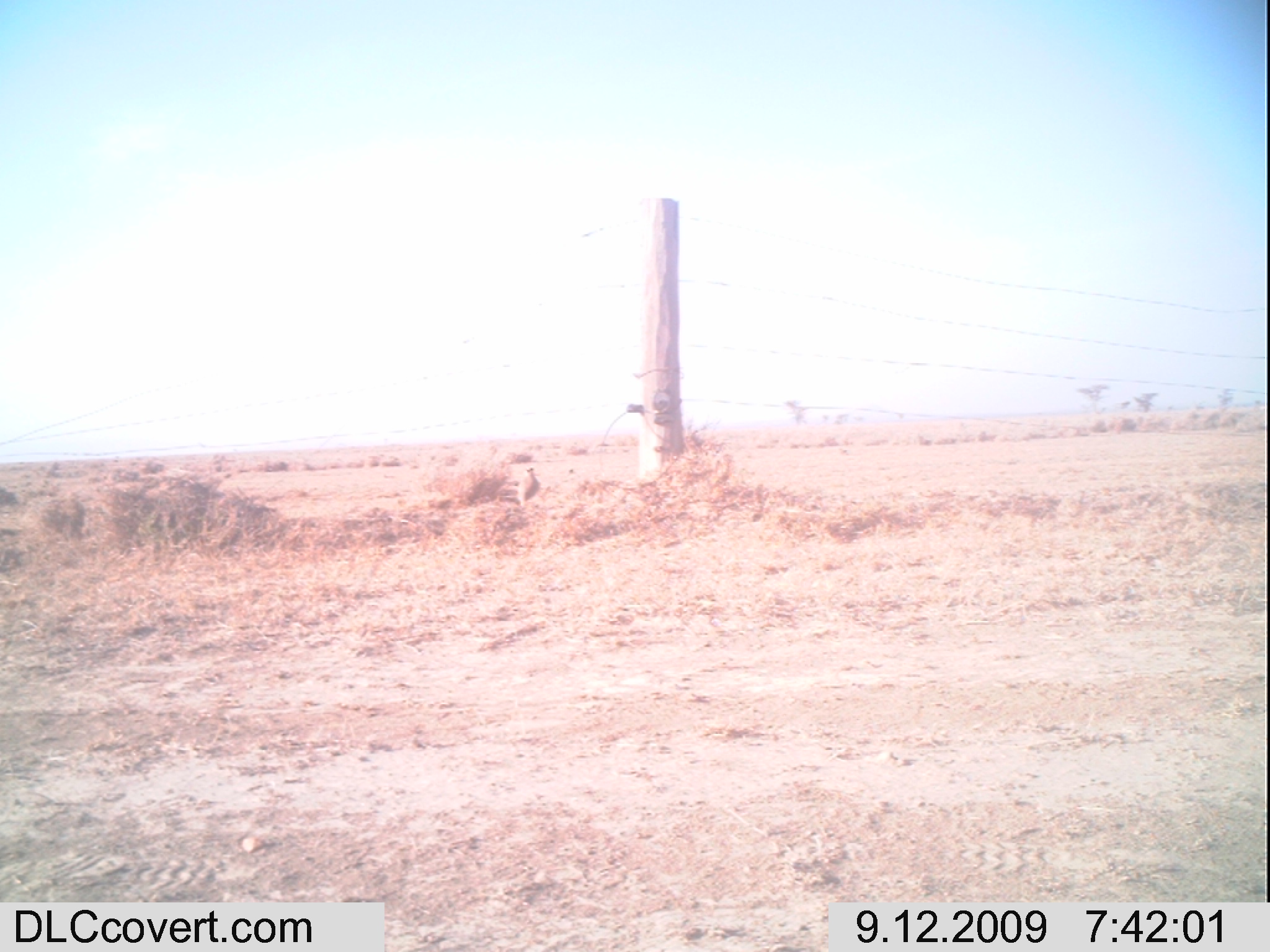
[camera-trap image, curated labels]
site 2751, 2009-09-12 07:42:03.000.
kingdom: Animalia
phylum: Chordata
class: Aves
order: Charadriiformes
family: Charadriidae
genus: Vanellus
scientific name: Vanellus coronatus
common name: crowned lapwing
Vanellus coronatus (crowned lapwing), count 1.